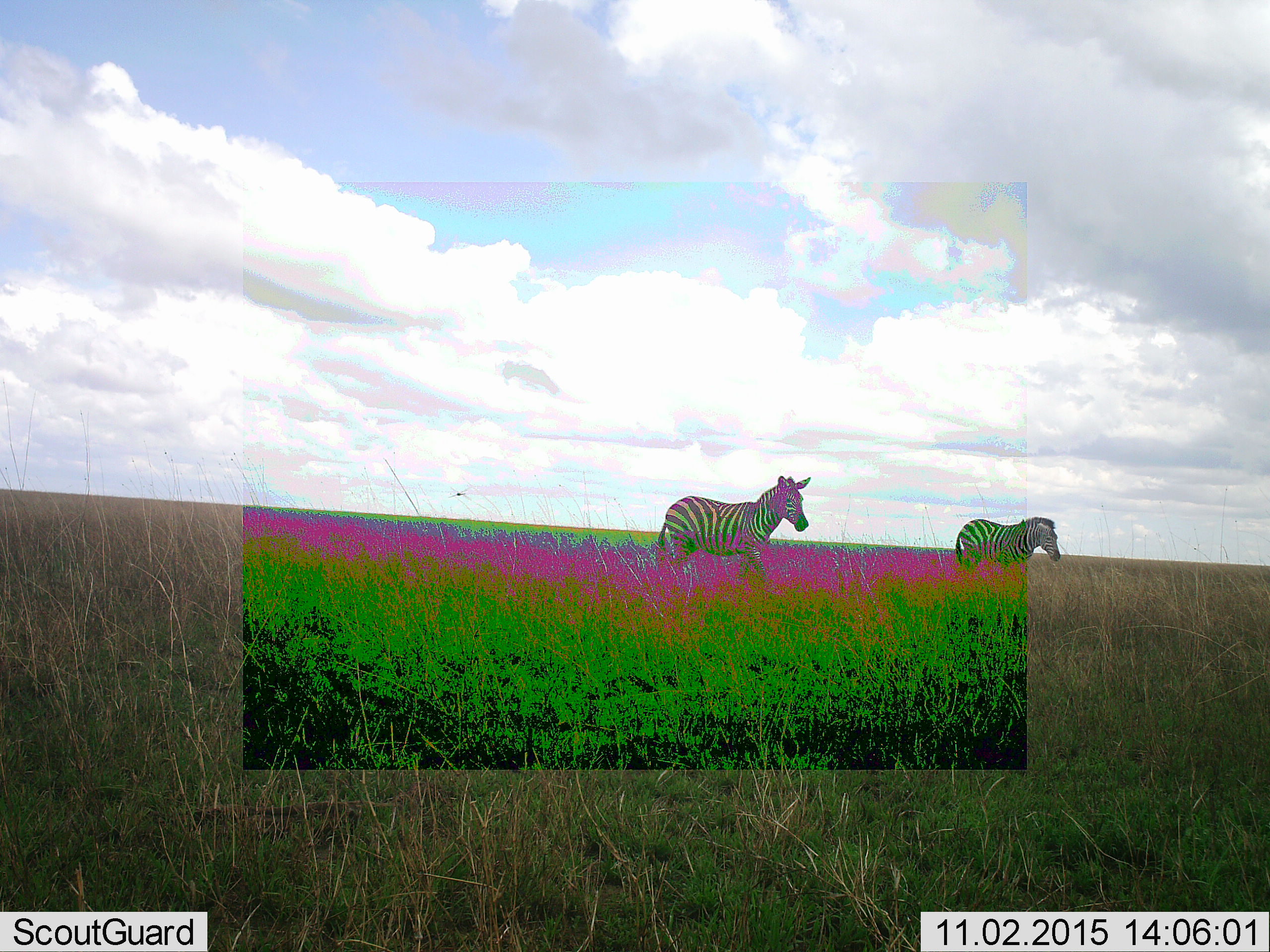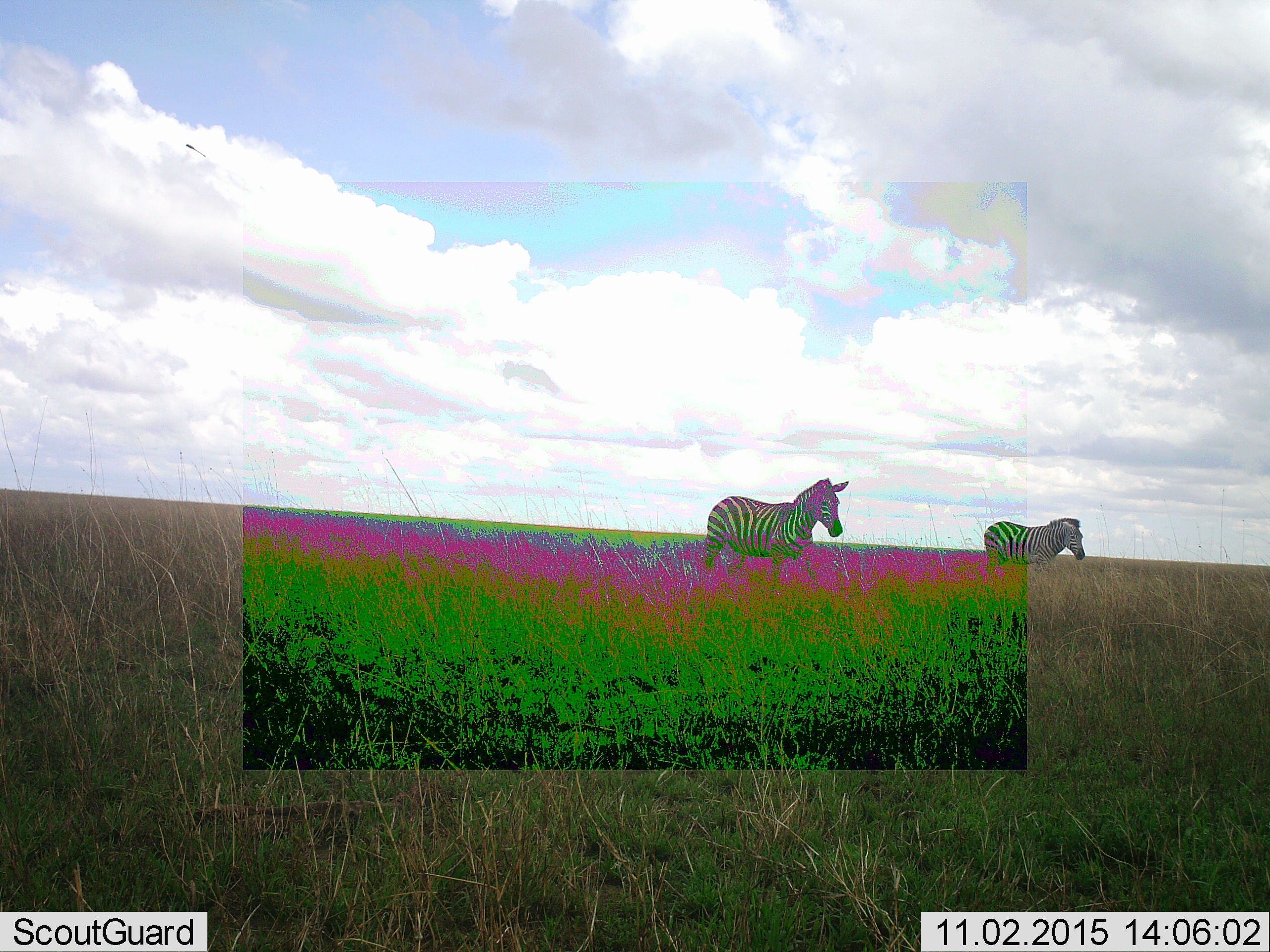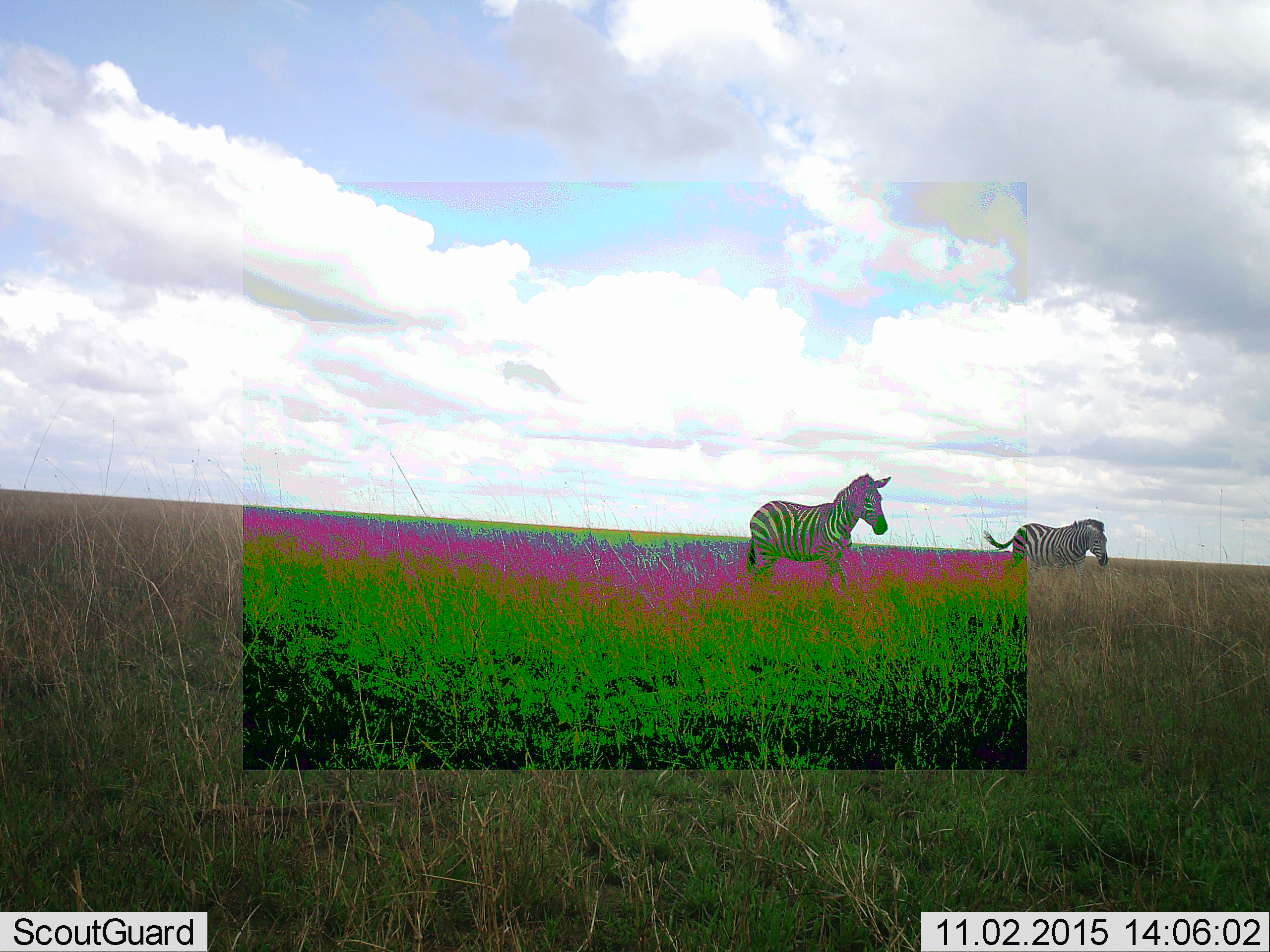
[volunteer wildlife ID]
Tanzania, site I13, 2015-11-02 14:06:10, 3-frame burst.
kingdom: Animalia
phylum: Chordata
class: Mammalia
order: Perissodactyla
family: Equidae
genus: Equus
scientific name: Equus quagga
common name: plains zebra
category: zebra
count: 2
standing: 0%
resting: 0%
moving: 100%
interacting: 0%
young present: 0%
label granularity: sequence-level